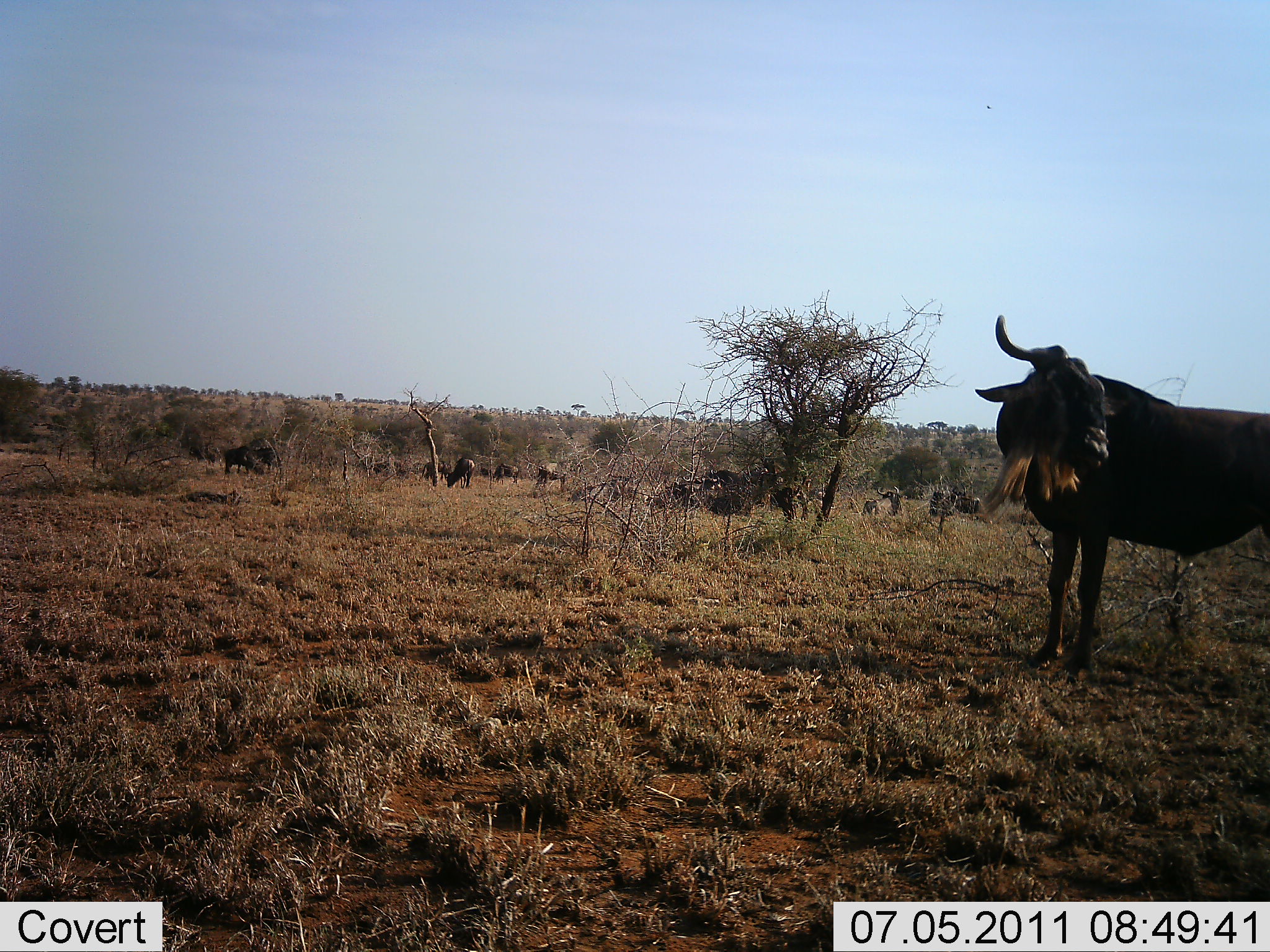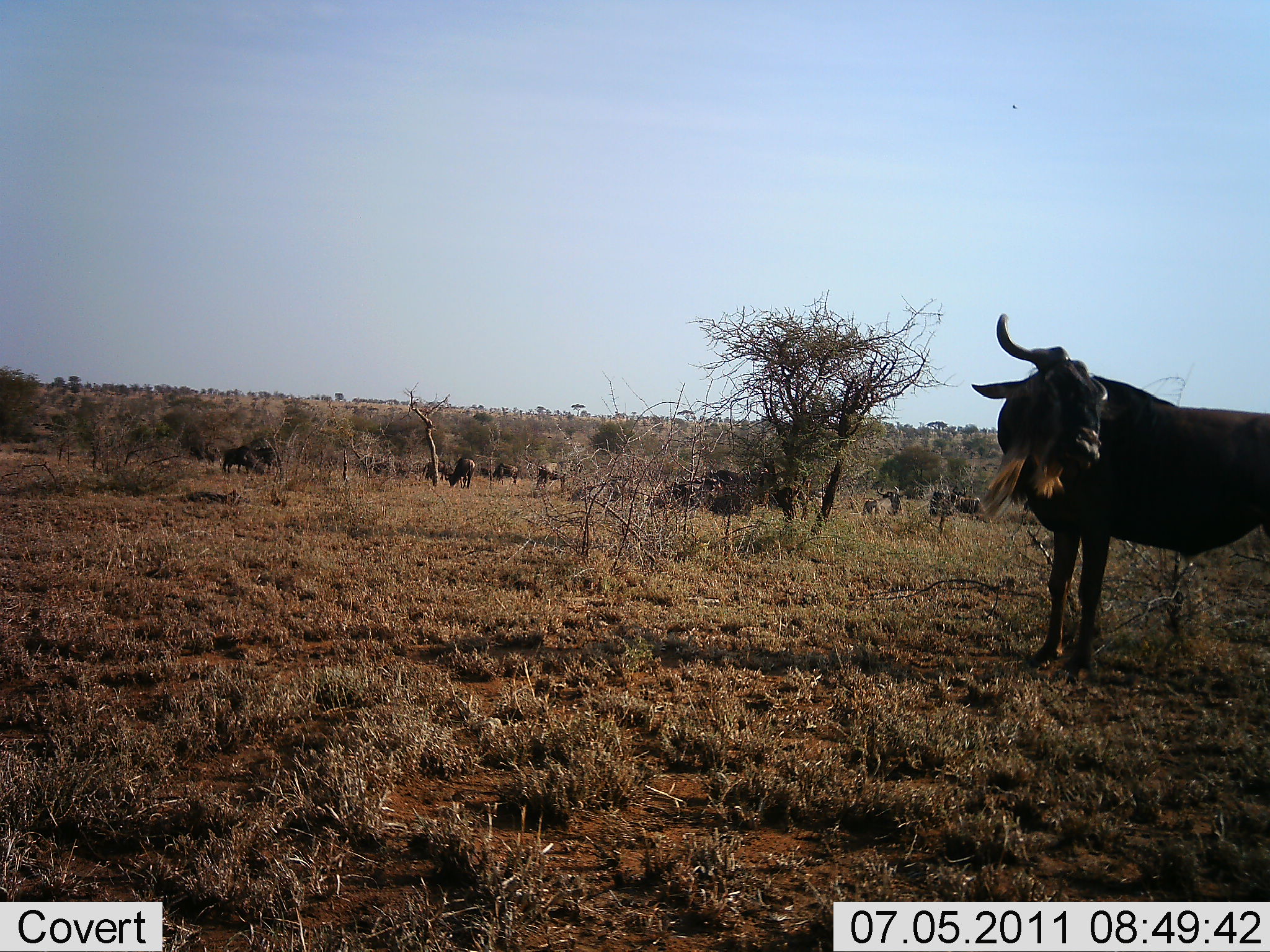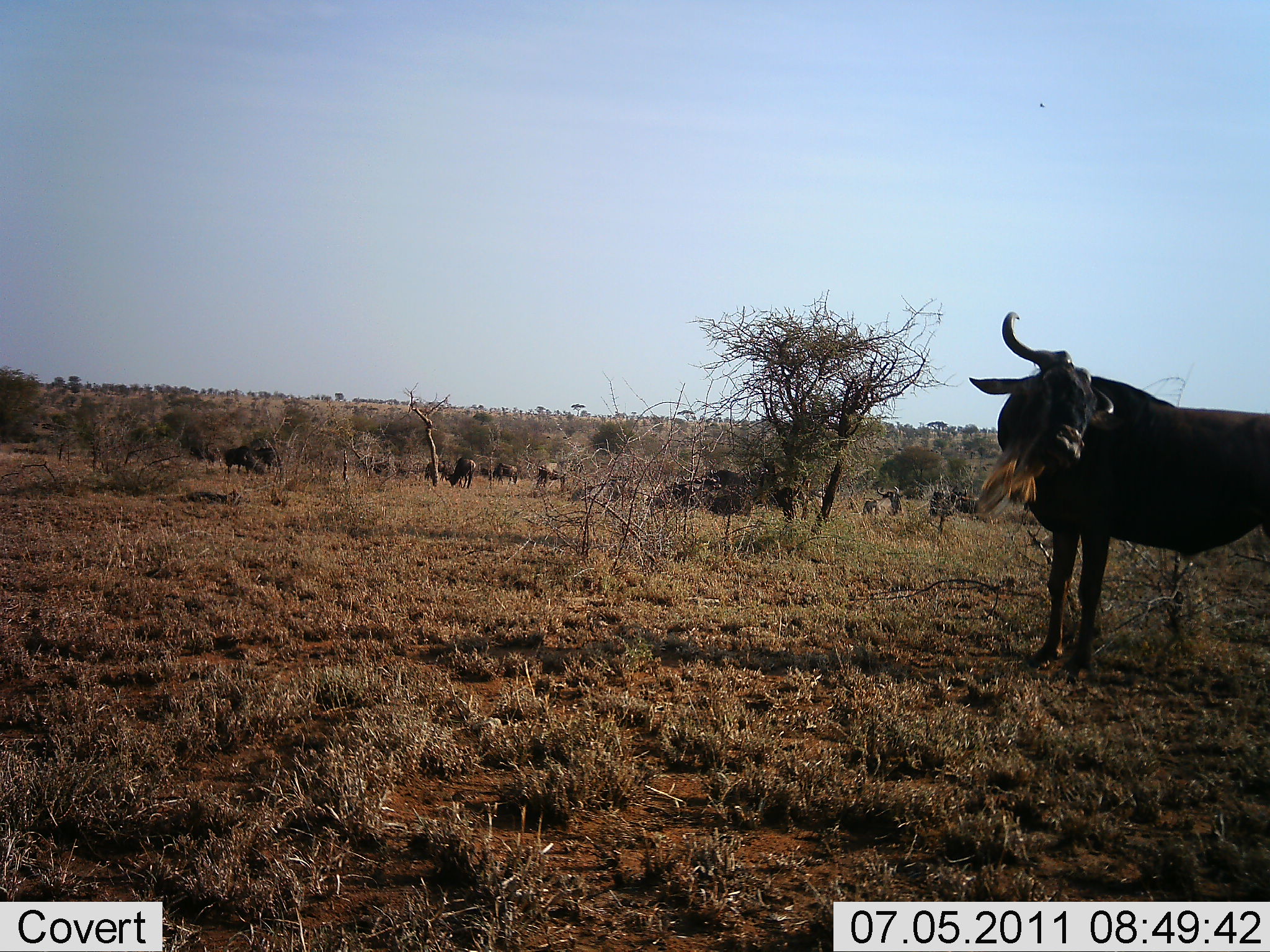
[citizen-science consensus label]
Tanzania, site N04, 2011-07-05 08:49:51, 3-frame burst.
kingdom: Animalia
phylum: Chordata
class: Mammalia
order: Artiodactyla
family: Bovidae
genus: Connochaetes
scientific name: Connochaetes taurinus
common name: blue wildebeest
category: wildebeest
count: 9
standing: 100%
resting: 18%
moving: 18%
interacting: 0%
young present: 0%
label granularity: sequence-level